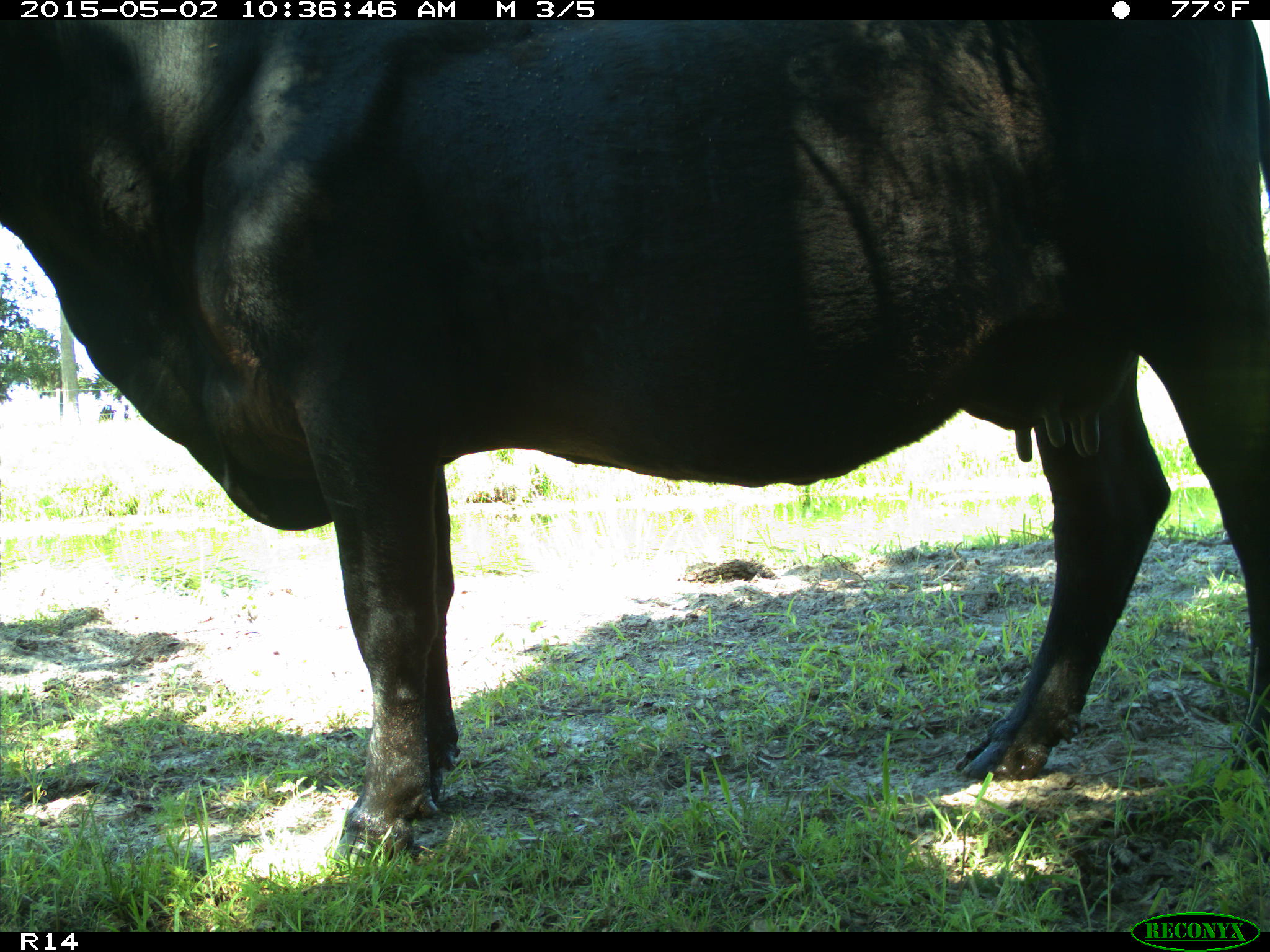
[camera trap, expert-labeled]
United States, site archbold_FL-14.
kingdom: Animalia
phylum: Chordata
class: Mammalia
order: Artiodactyla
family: Bovidae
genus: Bos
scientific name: Bos taurus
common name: domestic cow